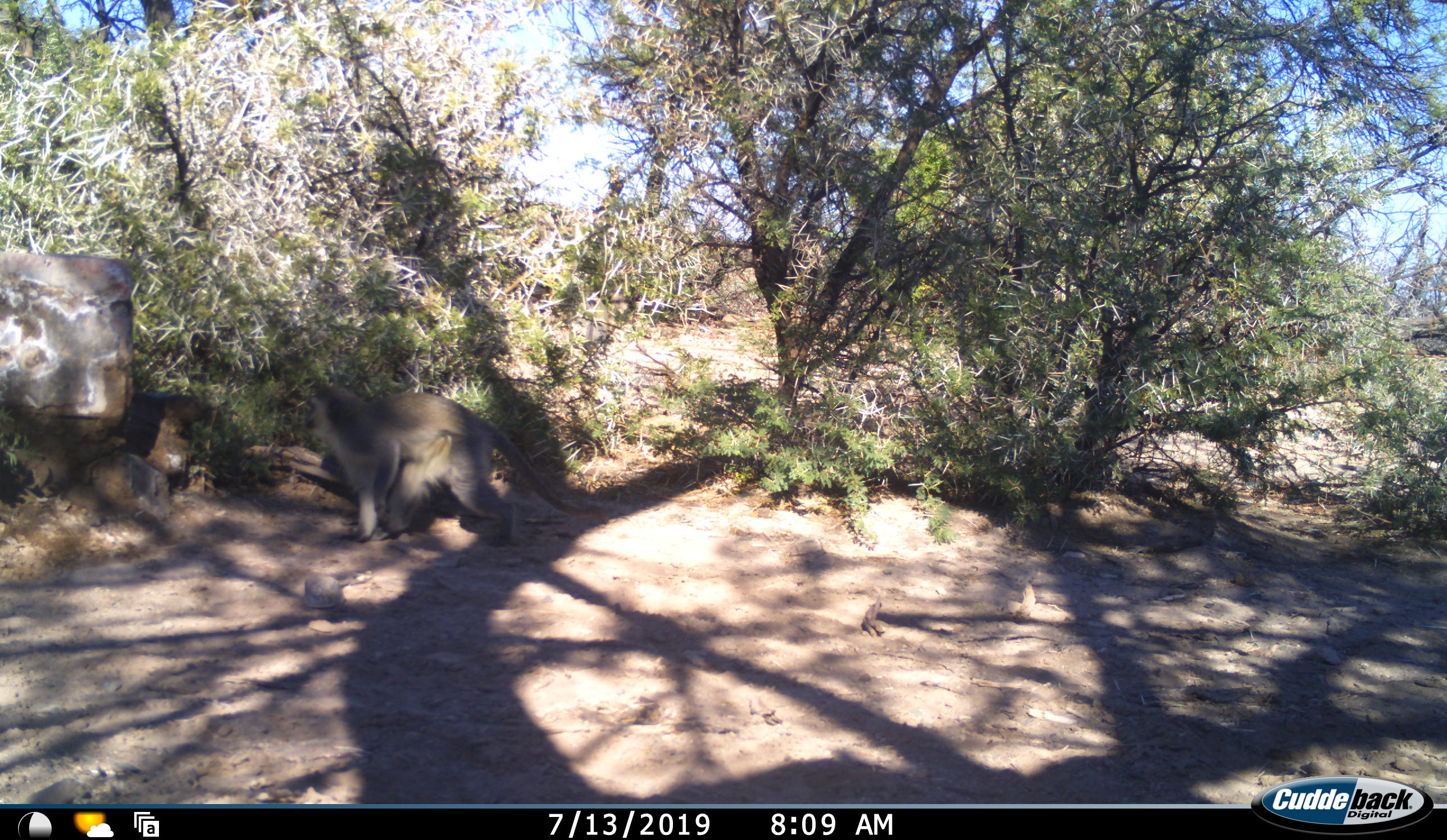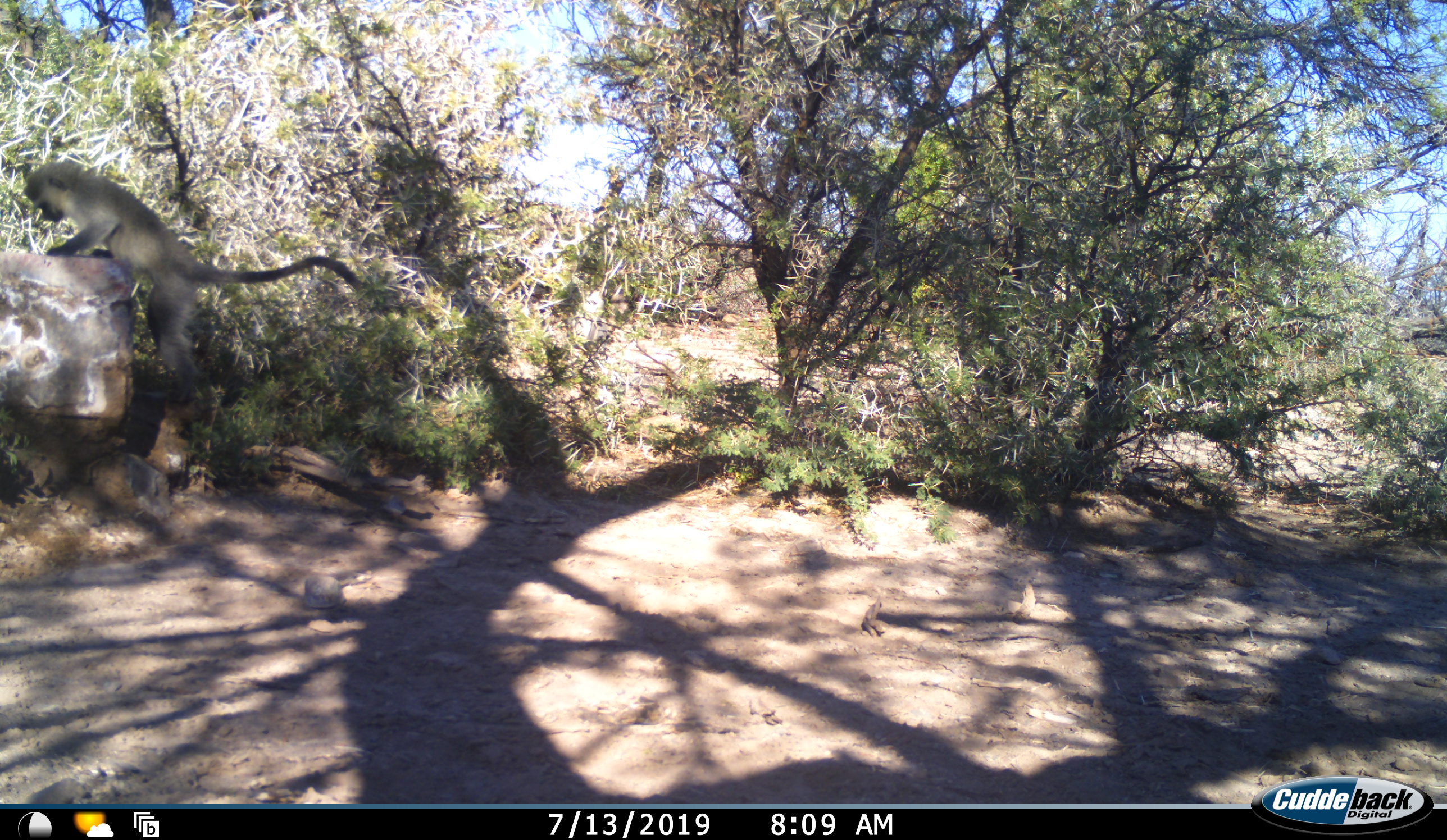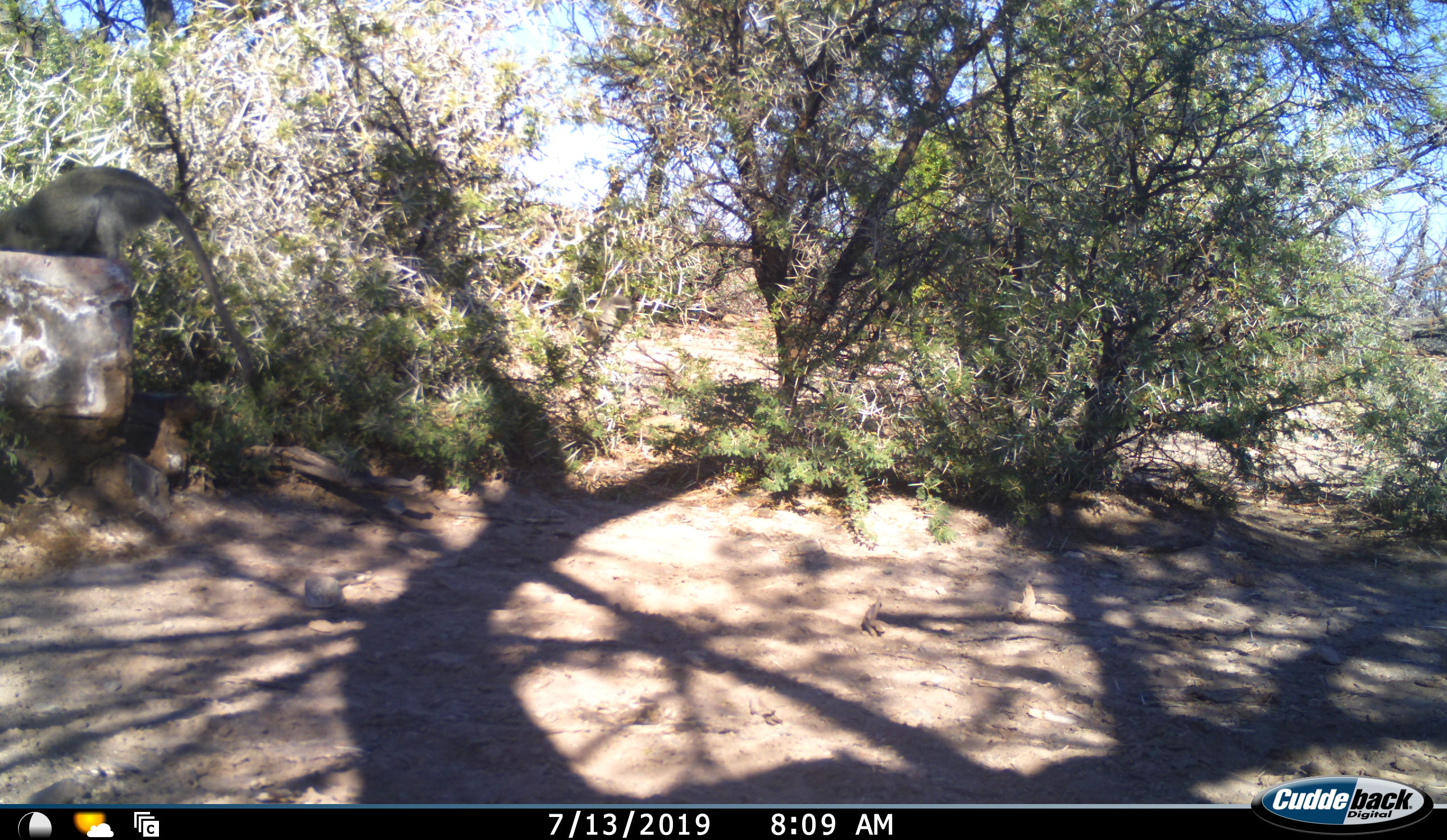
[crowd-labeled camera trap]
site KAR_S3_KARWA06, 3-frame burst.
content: unidentified animal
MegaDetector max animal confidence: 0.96